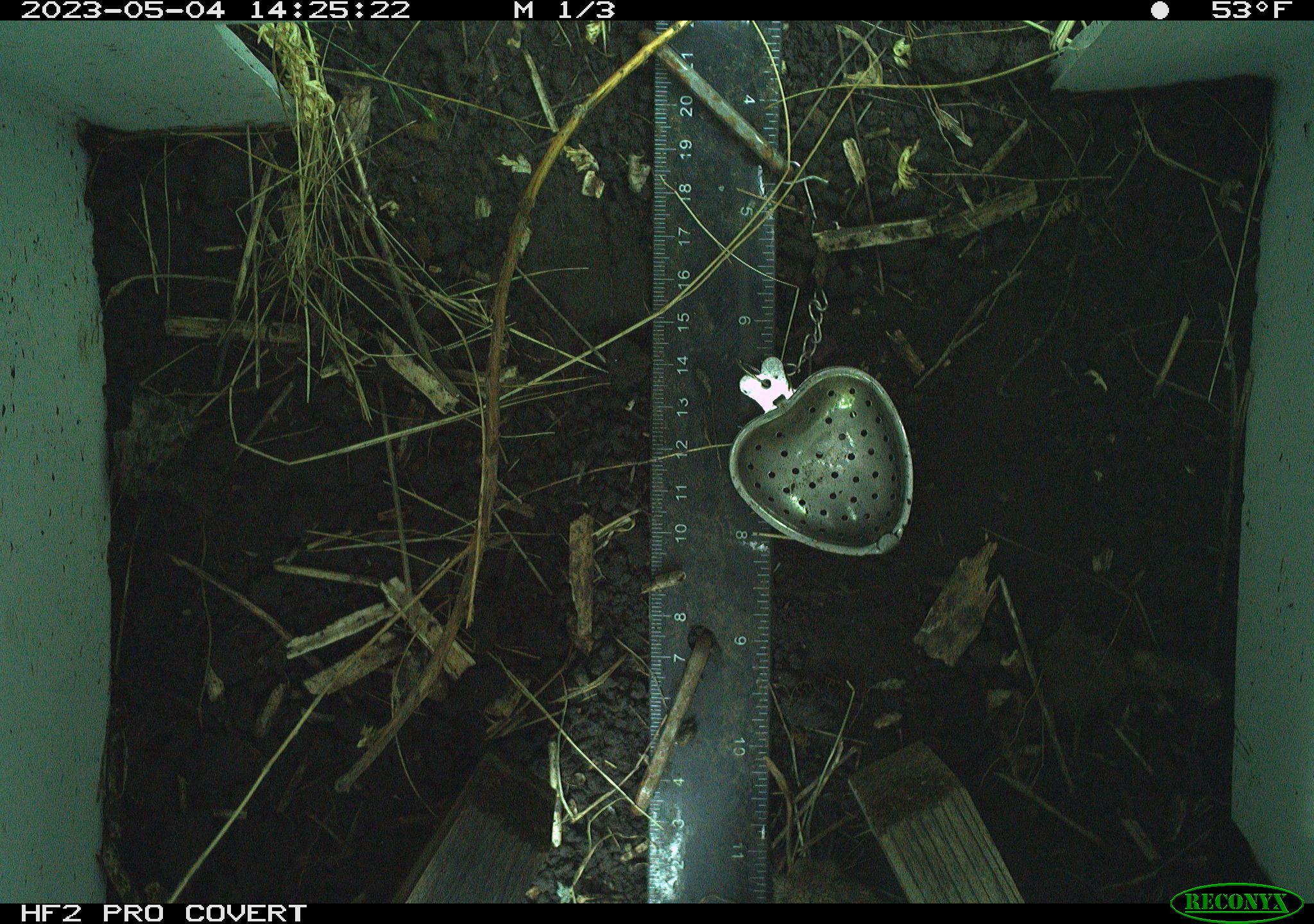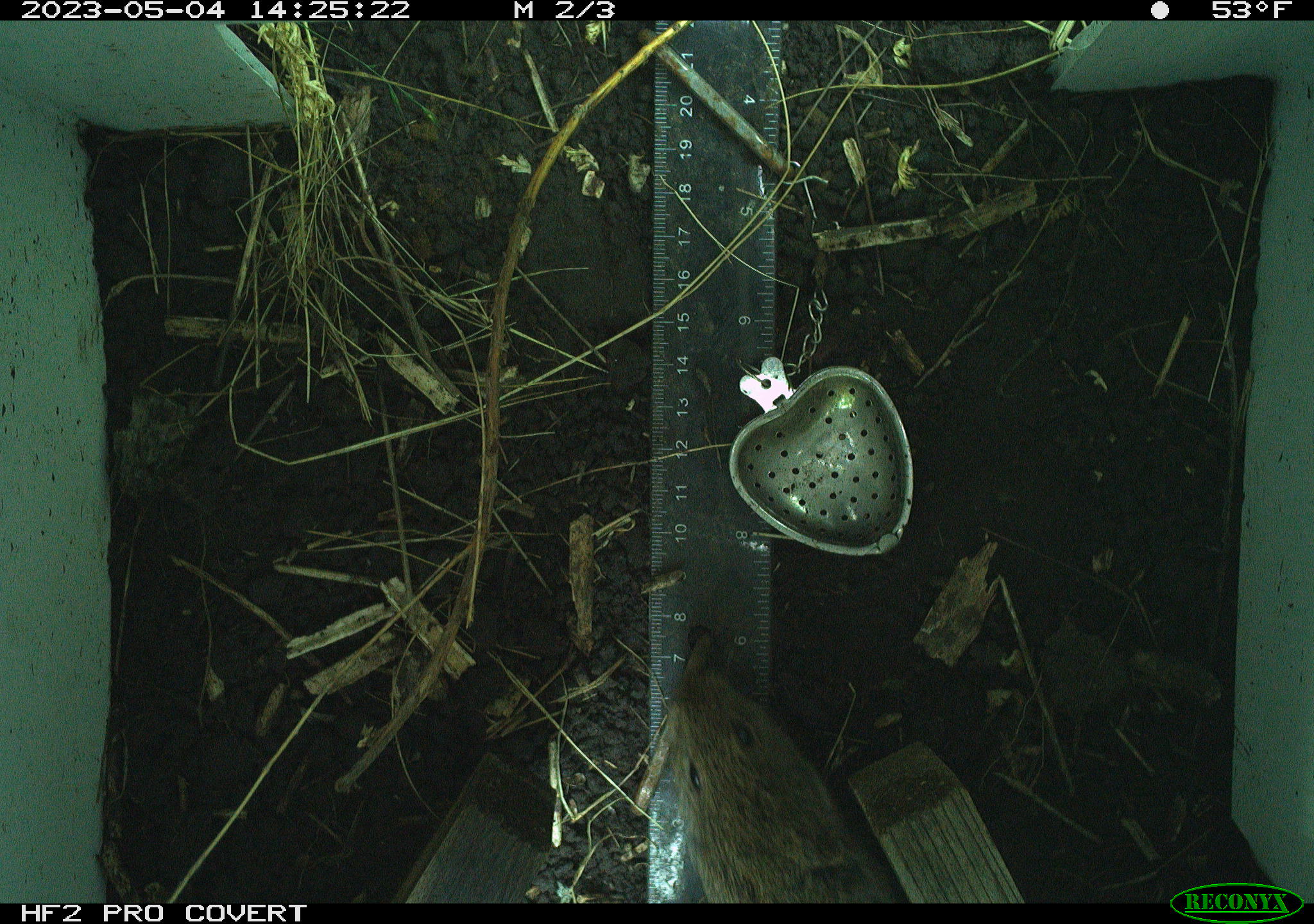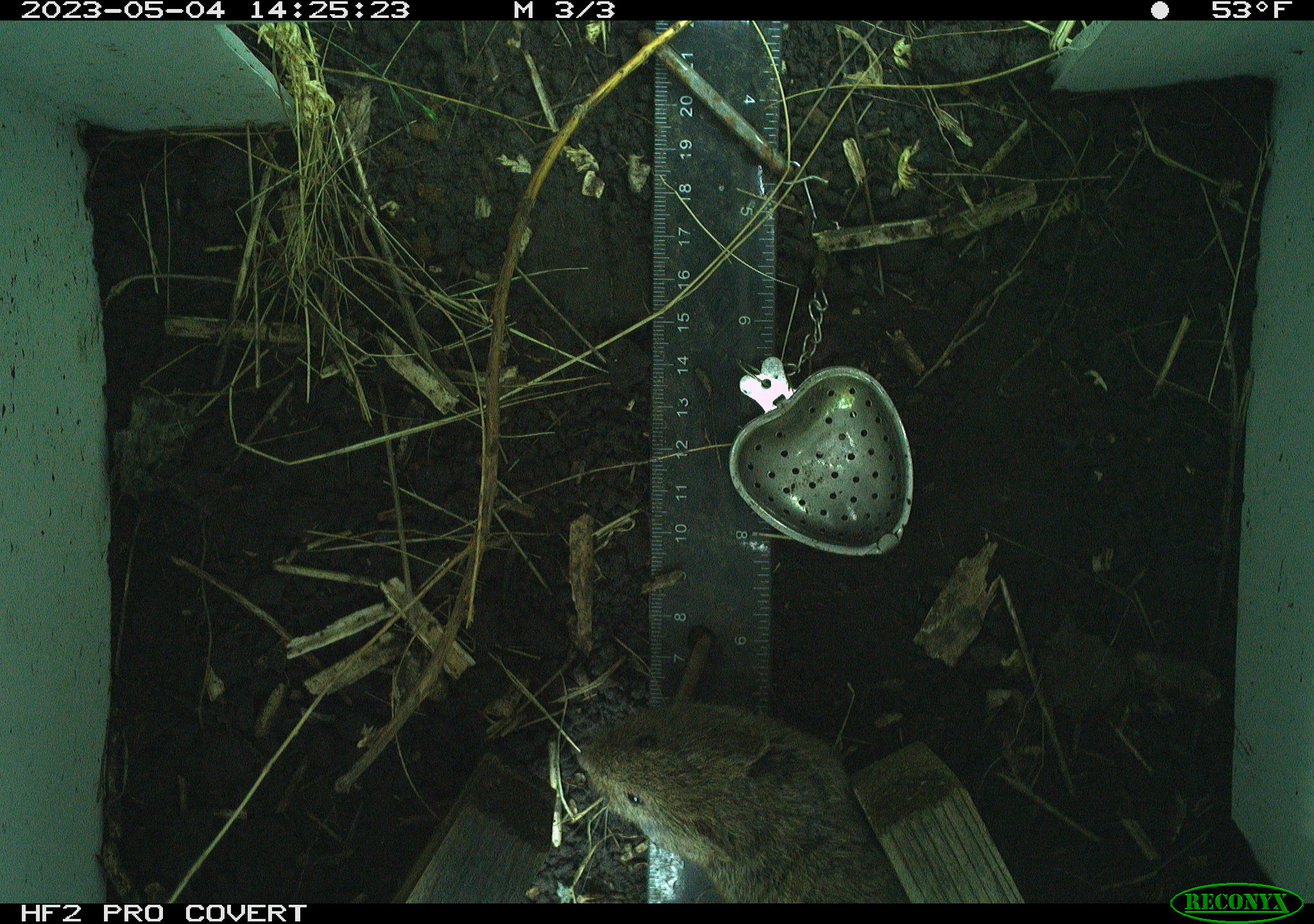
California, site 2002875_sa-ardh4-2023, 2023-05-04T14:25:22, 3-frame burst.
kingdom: Animalia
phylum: Chordata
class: Mammalia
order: Rodentia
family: Cricetidae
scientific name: Arvicolinae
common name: voles, lemmings, and muskrats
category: arvicolinae subfamily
Arvicolinae subfamily (voles, lemmings, and muskrats) (Arvicolinae).